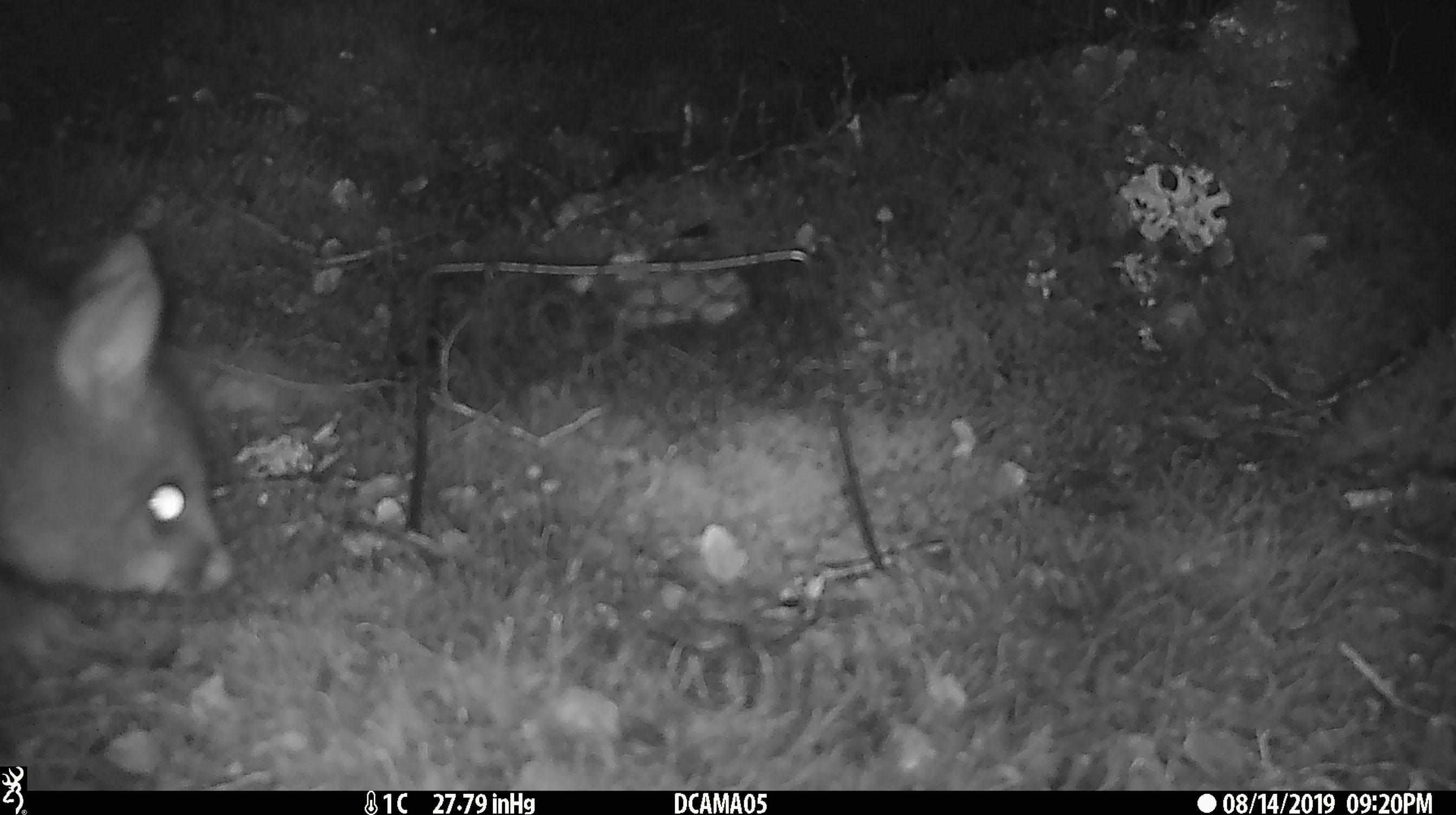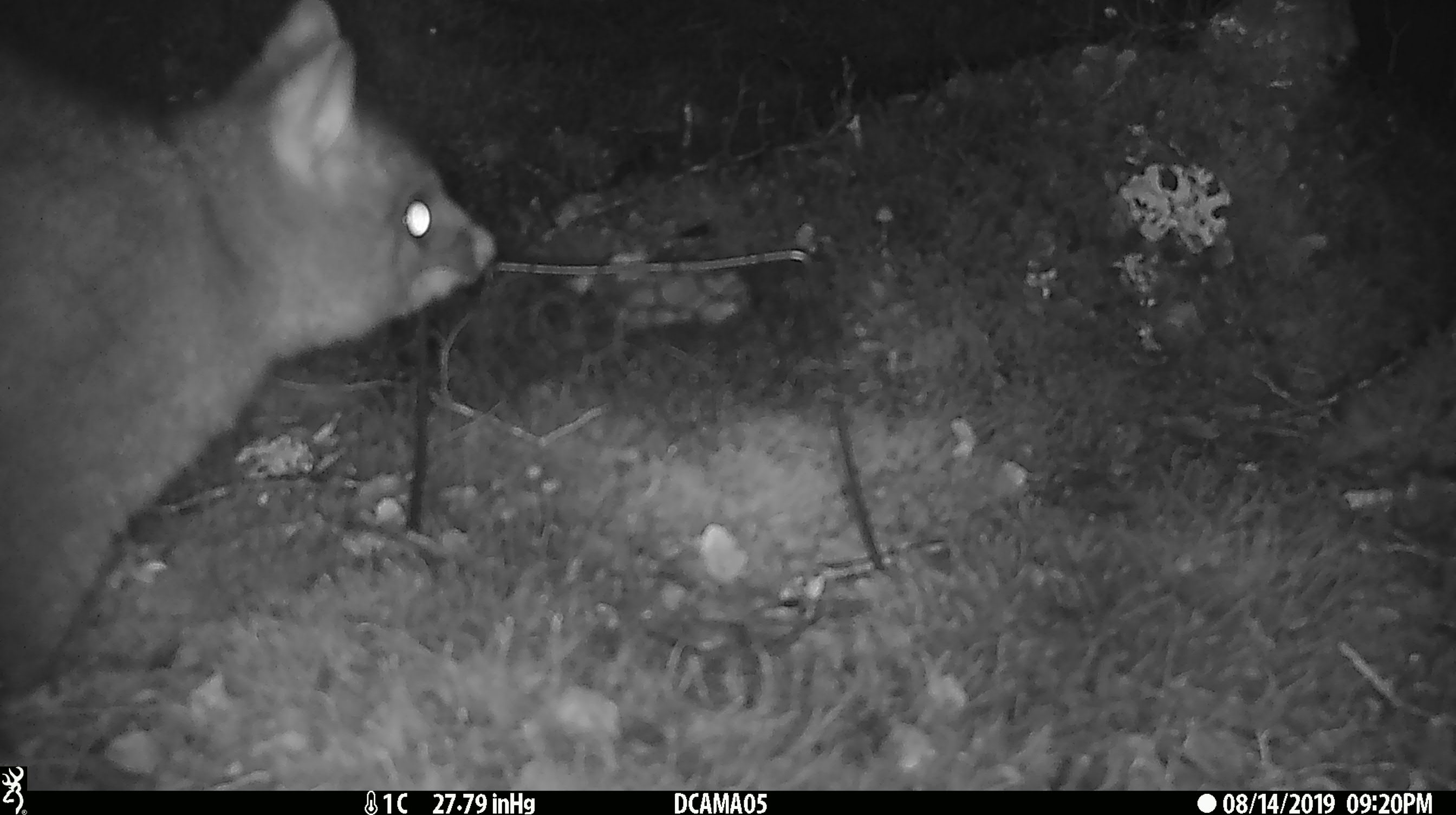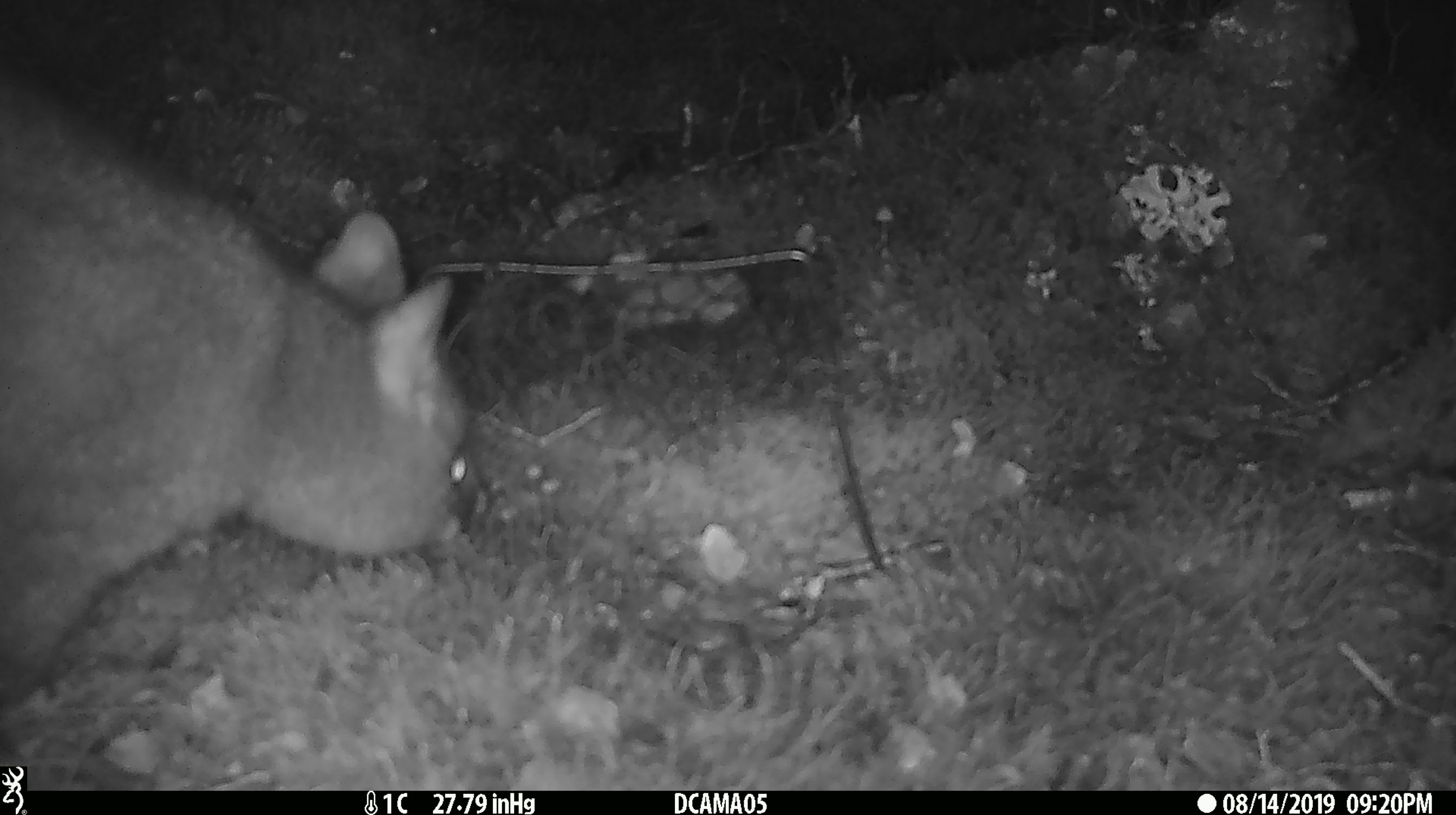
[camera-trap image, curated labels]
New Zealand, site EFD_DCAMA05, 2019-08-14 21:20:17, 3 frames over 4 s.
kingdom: Animalia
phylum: Chordata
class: Mammalia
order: Diprotodontia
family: Phalangeridae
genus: Trichosurus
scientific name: Trichosurus vulpecula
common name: common brushtail possum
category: possum